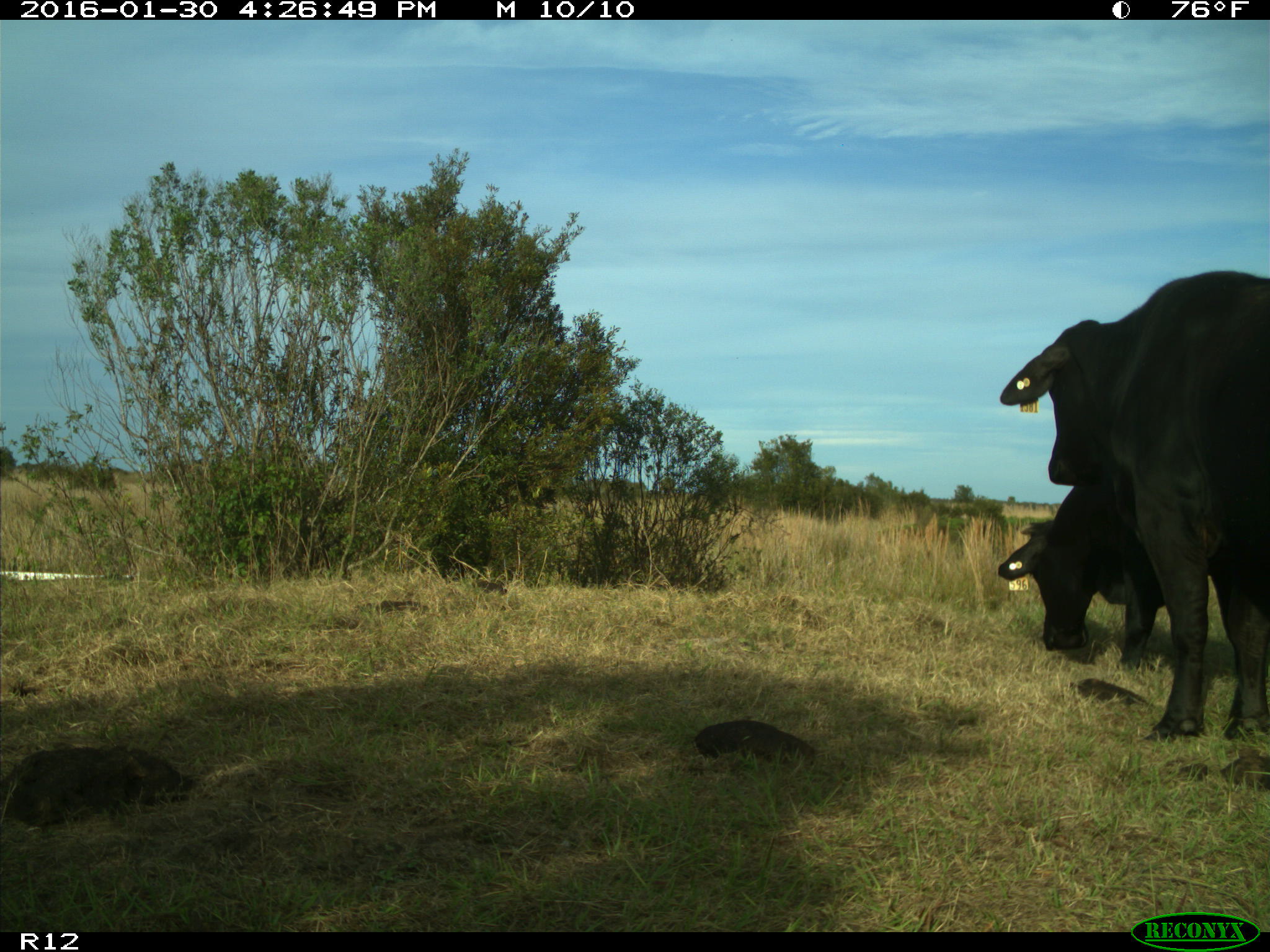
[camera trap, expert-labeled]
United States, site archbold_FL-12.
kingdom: Animalia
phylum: Chordata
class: Mammalia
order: Artiodactyla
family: Bovidae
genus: Bos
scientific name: Bos taurus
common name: domestic cow